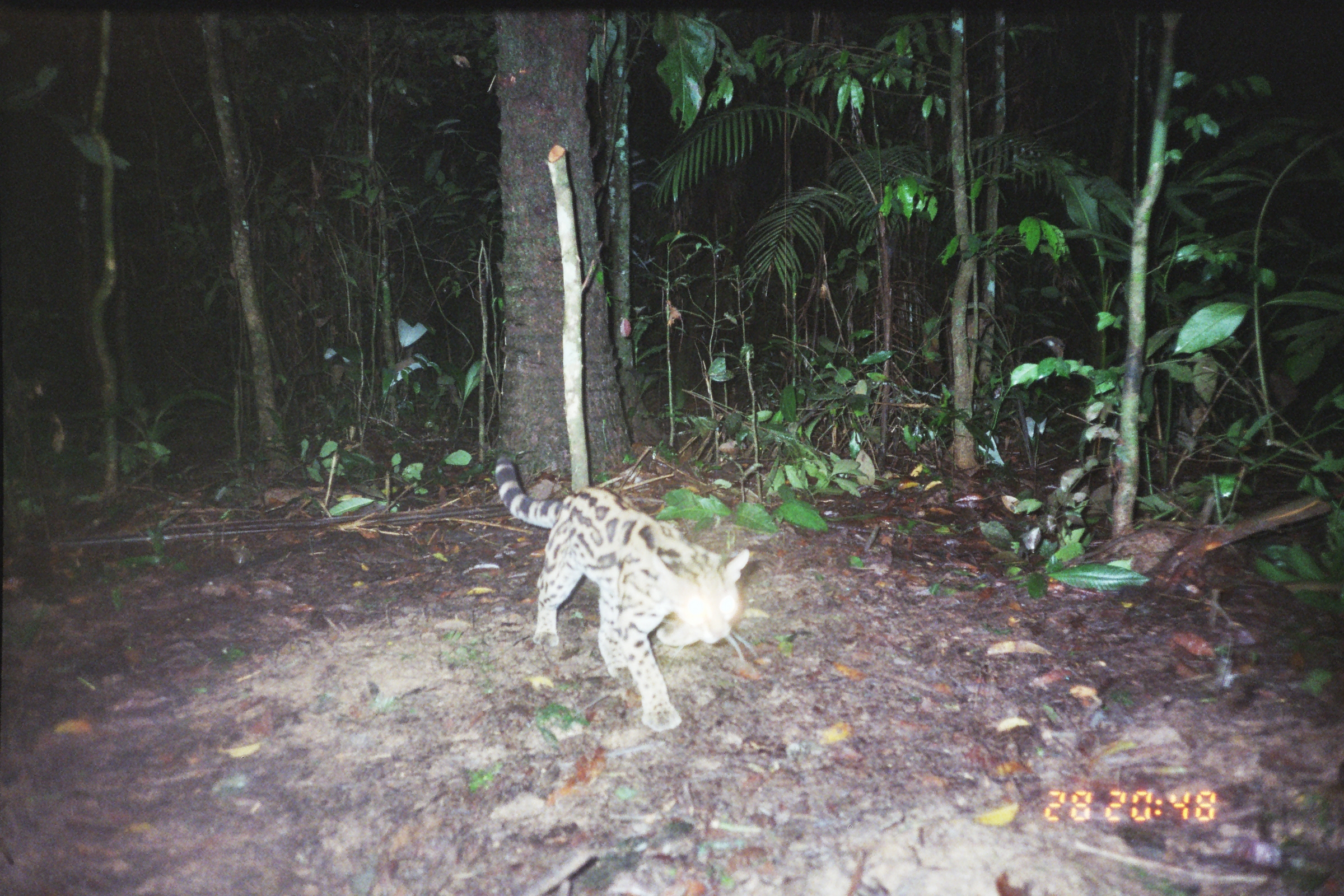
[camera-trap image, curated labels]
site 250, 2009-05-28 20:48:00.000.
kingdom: Animalia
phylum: Chordata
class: Mammalia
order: Carnivora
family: Felidae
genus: Leopardus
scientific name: Leopardus wiedii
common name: margay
Leopardus wiedii (margay).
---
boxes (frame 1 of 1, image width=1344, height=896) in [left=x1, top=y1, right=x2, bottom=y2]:
leopardus wiedii: [left=494, top=456, right=758, bottom=731]